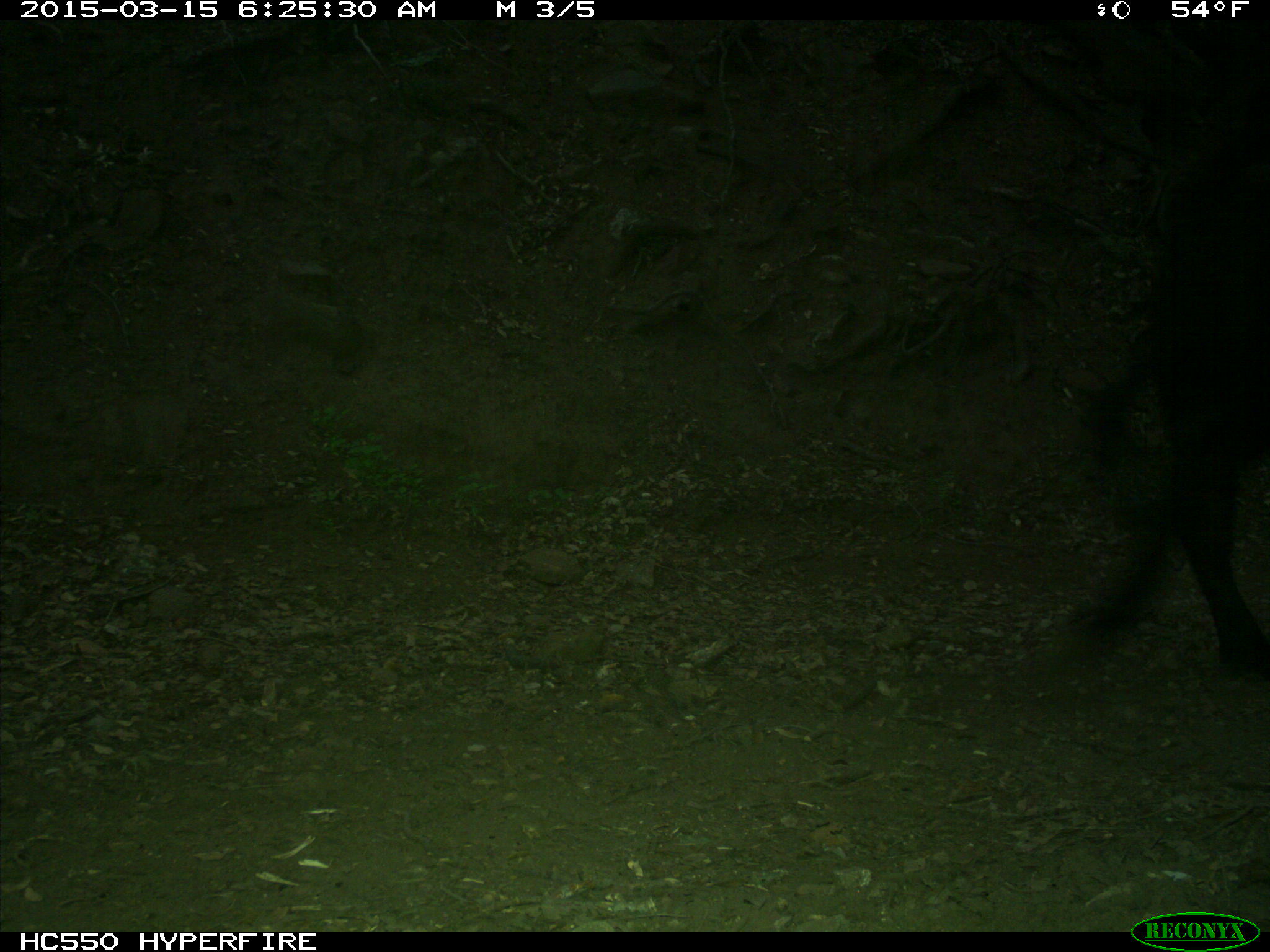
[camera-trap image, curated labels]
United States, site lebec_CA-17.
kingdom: Animalia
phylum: Chordata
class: Mammalia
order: Artiodactyla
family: Bovidae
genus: Bos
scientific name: Bos taurus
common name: domestic cow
Bos taurus (domestic cow).